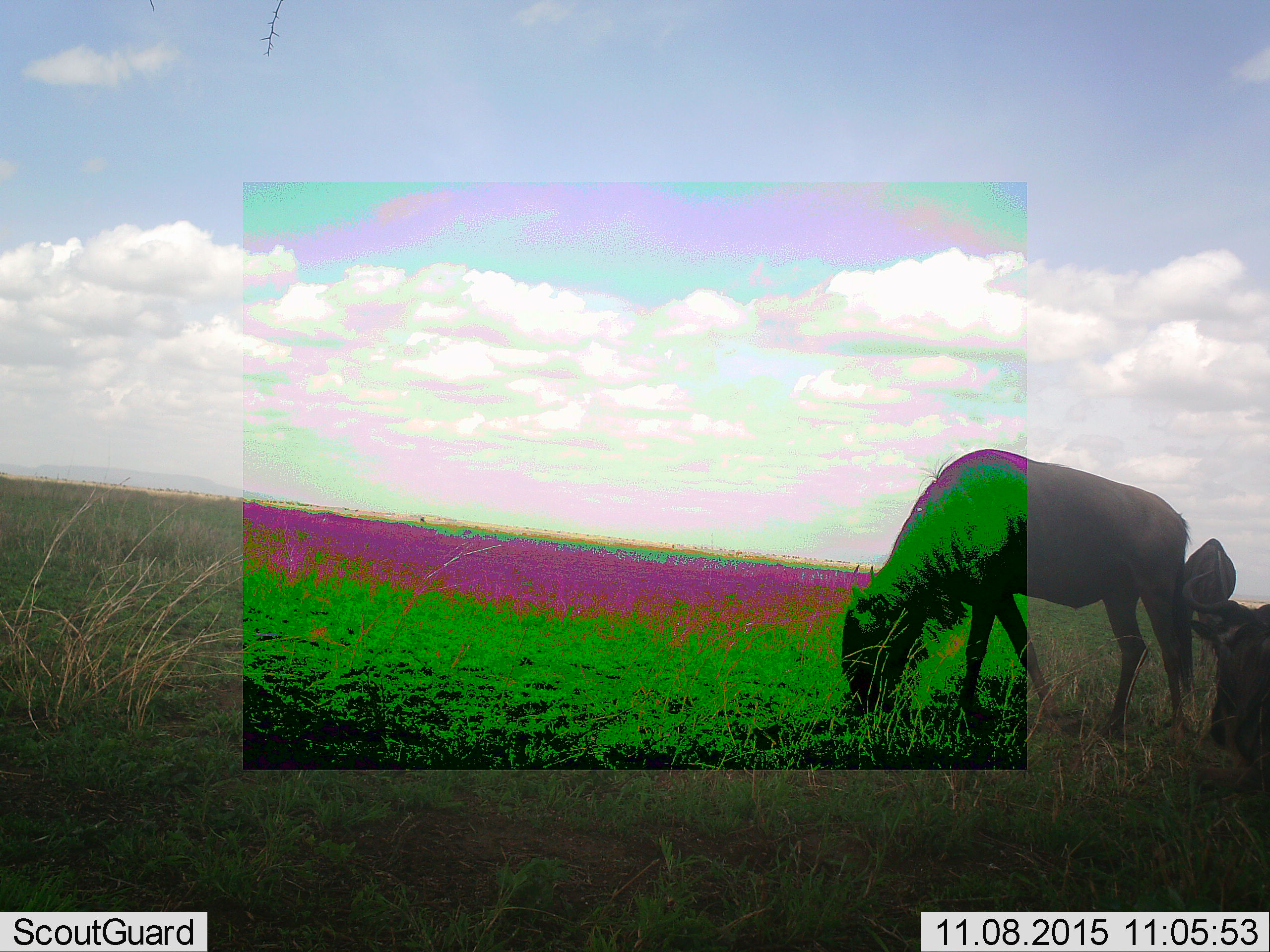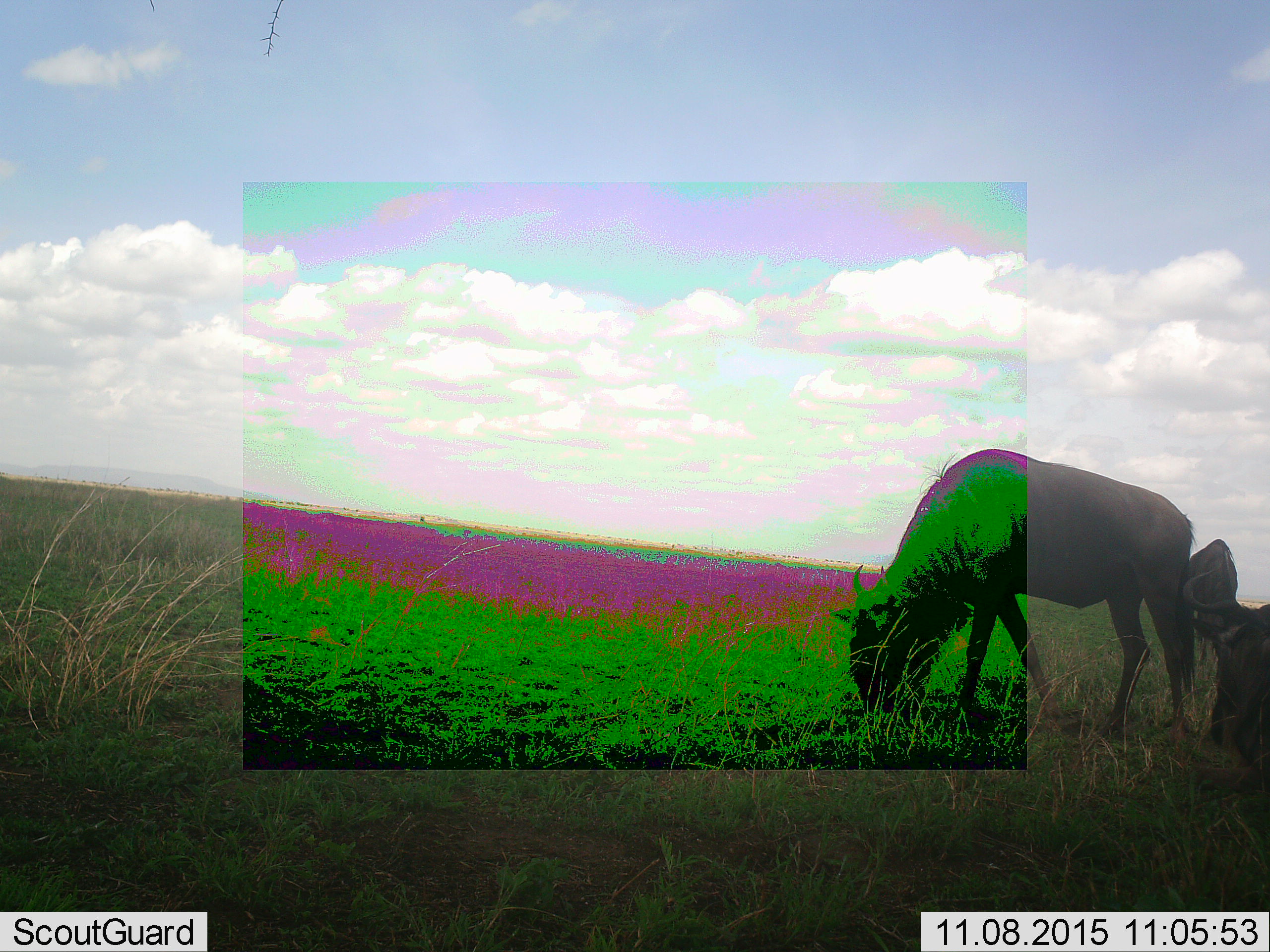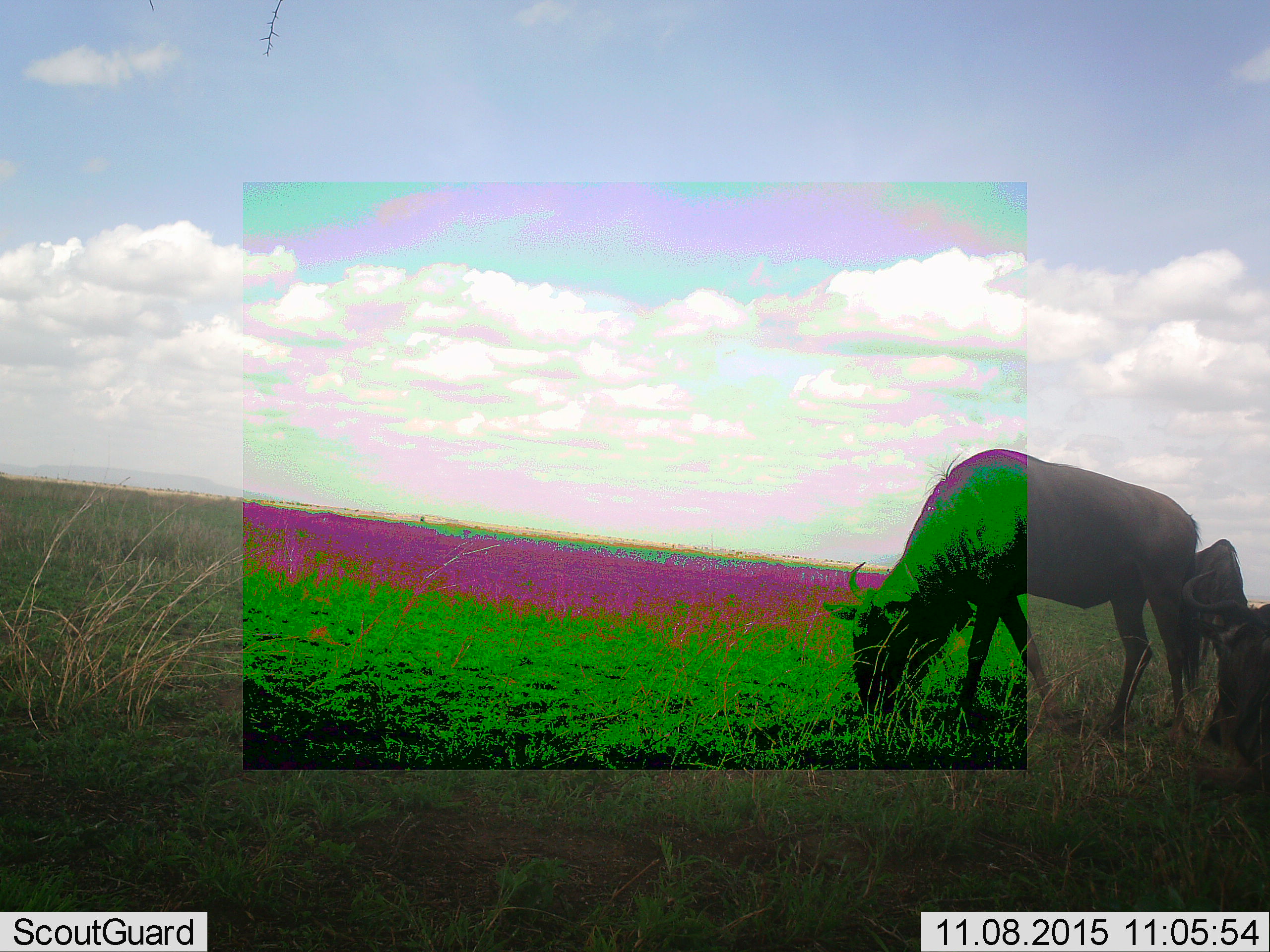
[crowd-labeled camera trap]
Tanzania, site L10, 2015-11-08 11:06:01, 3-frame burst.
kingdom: Animalia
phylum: Chordata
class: Mammalia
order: Artiodactyla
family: Bovidae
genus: Connochaetes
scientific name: Connochaetes taurinus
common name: blue wildebeest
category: wildebeest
Wildebeest (blue wildebeest) (Connochaetes taurinus), count 3. Behavior (volunteer vote fractions): standing 12%, resting 38%, moving 25%, interacting 0%. Young present (vote fraction): 12%. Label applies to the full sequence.